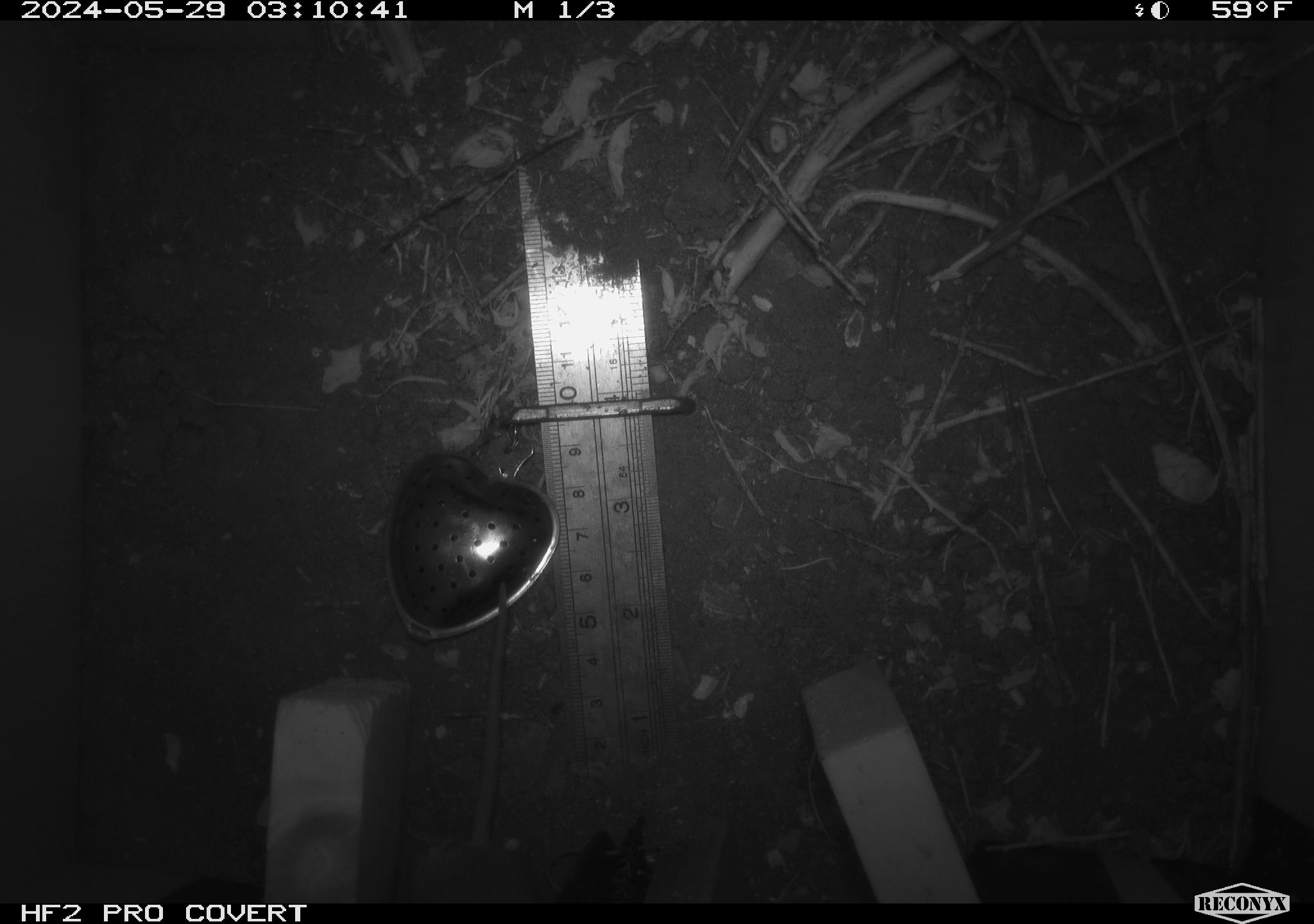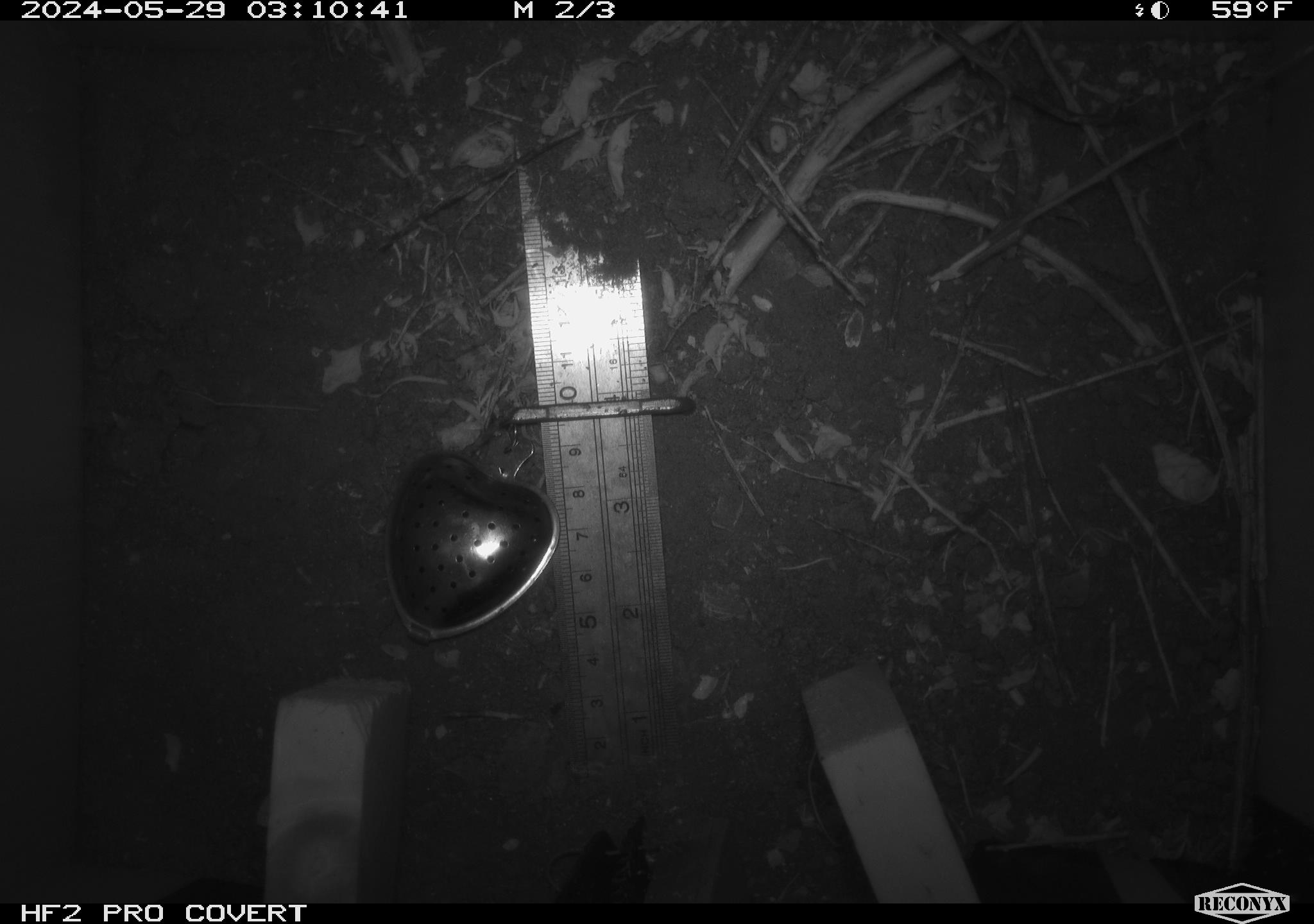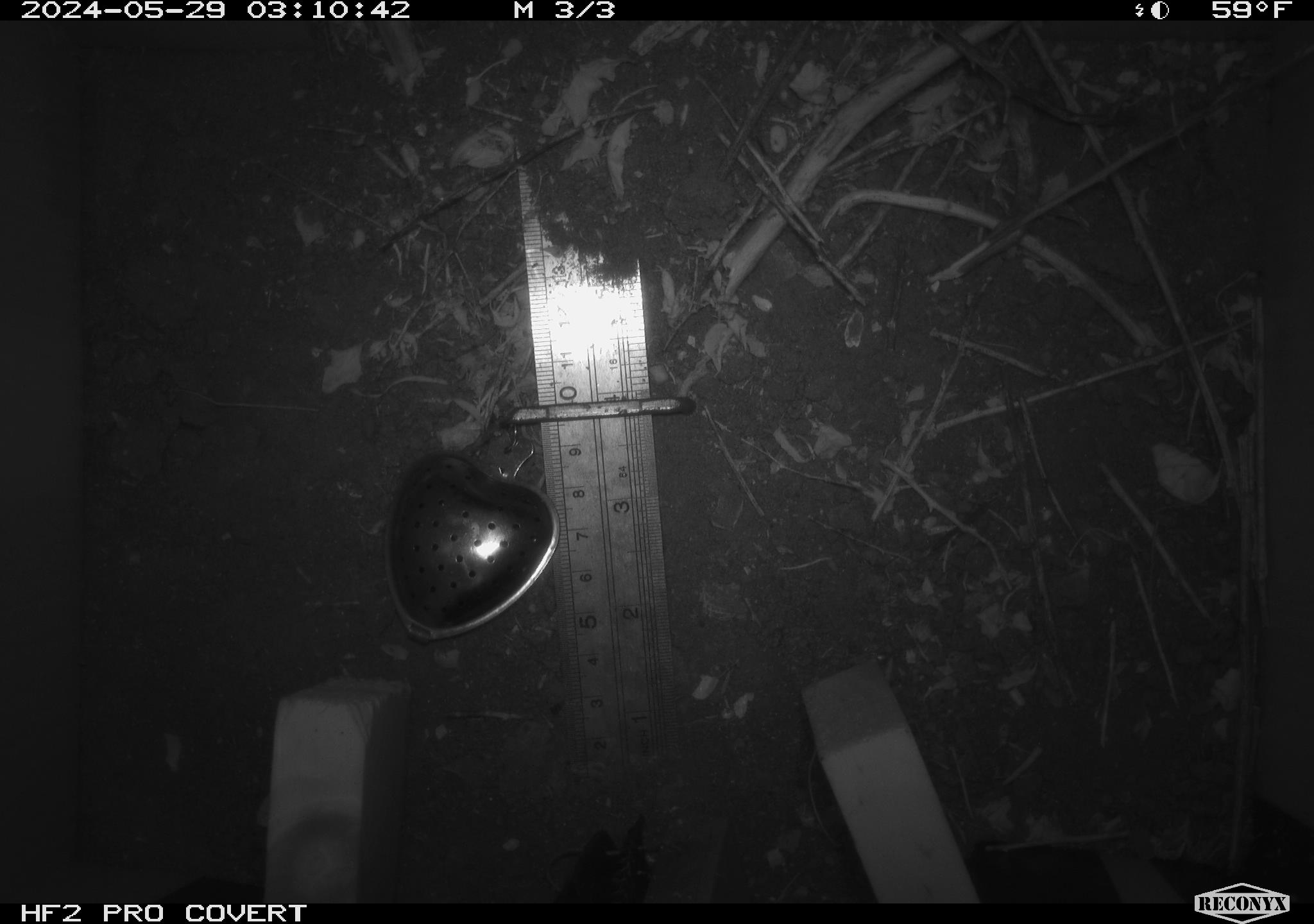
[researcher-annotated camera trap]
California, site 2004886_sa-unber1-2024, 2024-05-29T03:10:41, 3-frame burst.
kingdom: Animalia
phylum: Chordata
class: Mammalia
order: Rodentia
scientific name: Rodentia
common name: mouse species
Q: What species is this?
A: Mouse species (Rodentia).